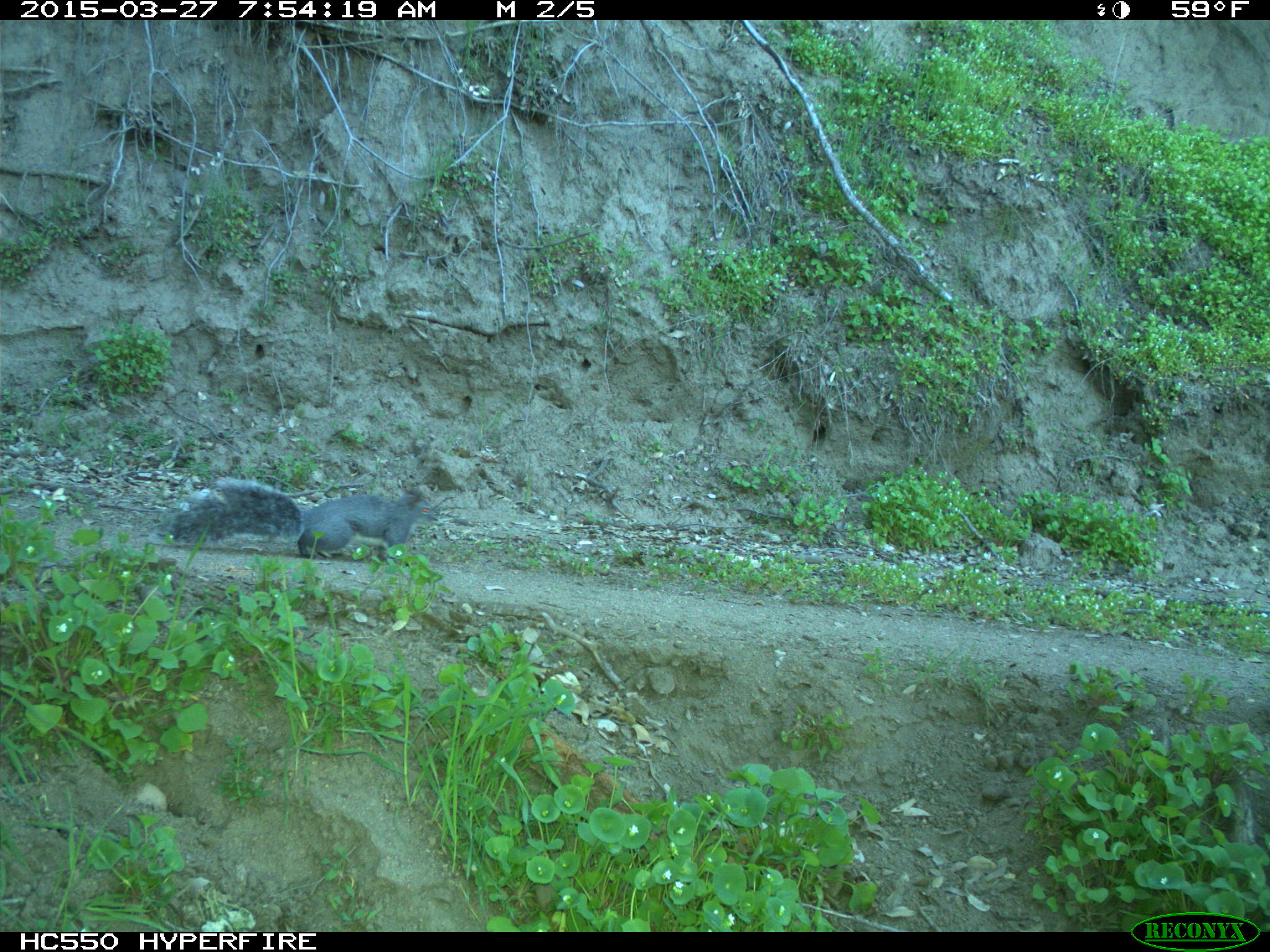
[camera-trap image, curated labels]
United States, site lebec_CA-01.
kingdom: Animalia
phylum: Chordata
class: Mammalia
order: Rodentia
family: Sciuridae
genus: Sciurus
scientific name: Sciurus carolinensis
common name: eastern gray squirrel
Sciurus carolinensis (eastern gray squirrel).